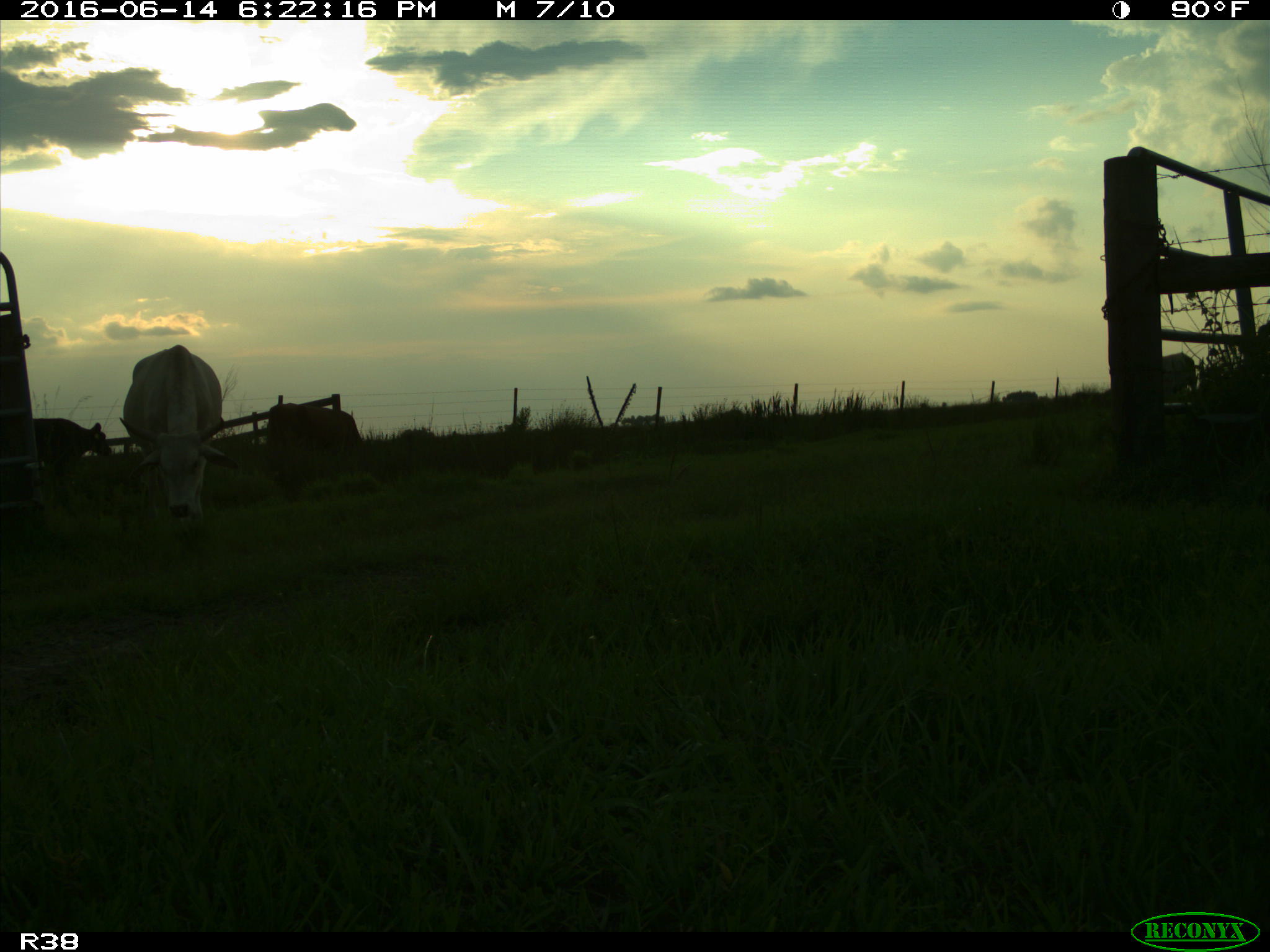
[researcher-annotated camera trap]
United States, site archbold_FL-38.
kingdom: Animalia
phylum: Chordata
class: Mammalia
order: Artiodactyla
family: Bovidae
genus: Bos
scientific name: Bos taurus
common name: domestic cow